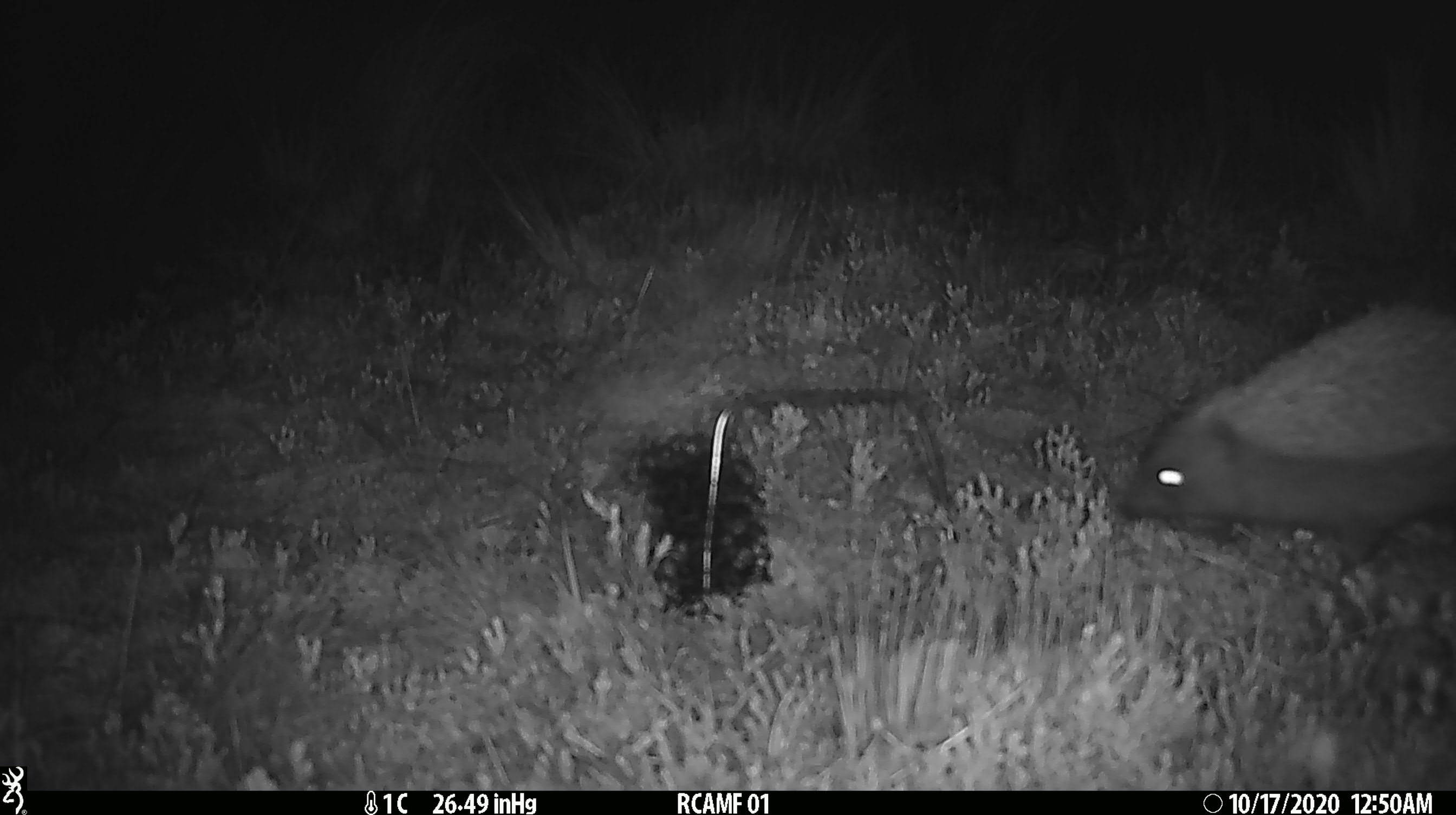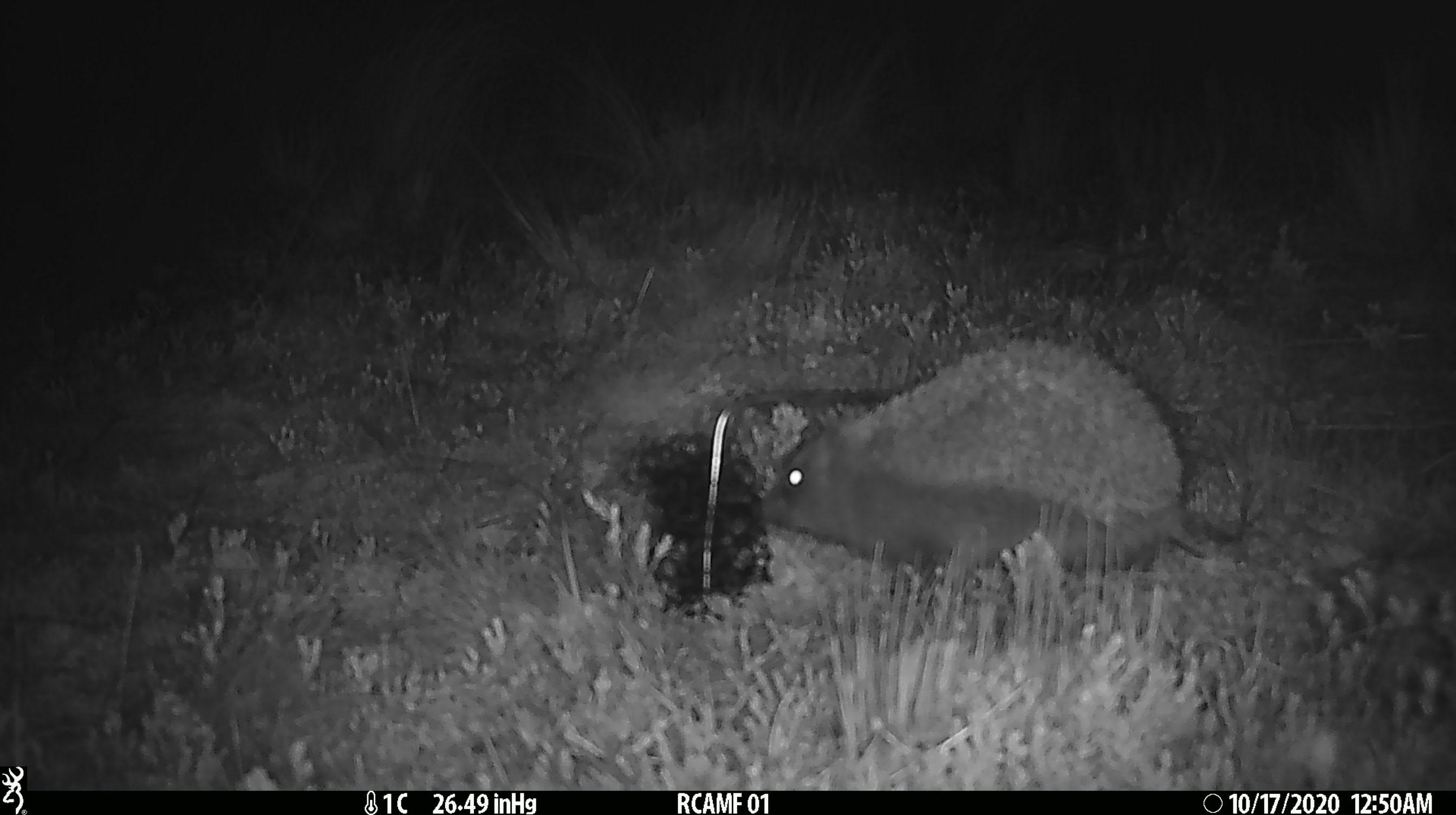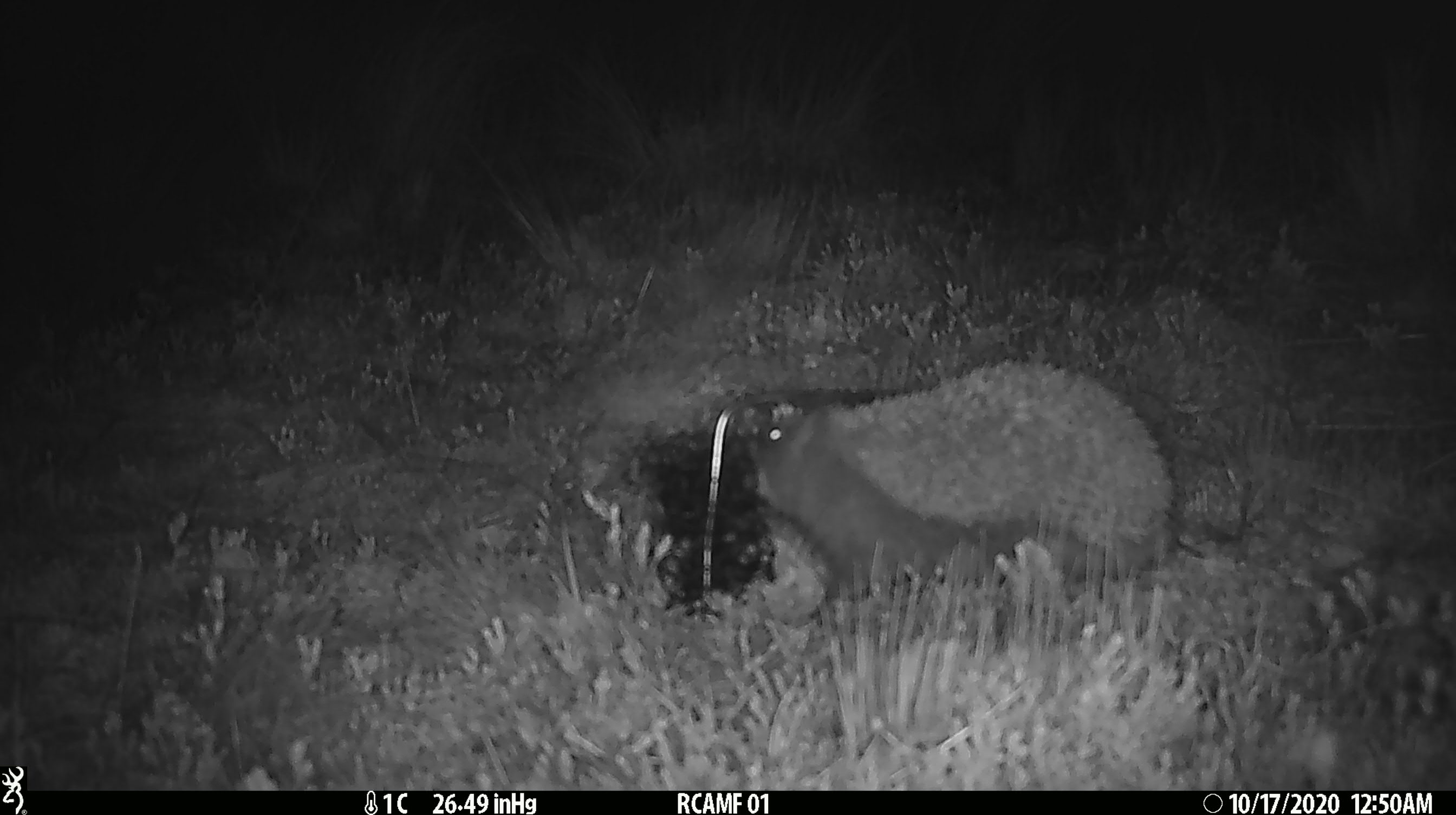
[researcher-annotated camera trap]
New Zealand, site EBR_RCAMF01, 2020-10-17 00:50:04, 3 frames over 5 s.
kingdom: Animalia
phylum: Chordata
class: Mammalia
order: Eulipotyphla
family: Erinaceidae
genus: Erinaceus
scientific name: Erinaceus europaeus europaeus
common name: european hedgehog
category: hedgehog